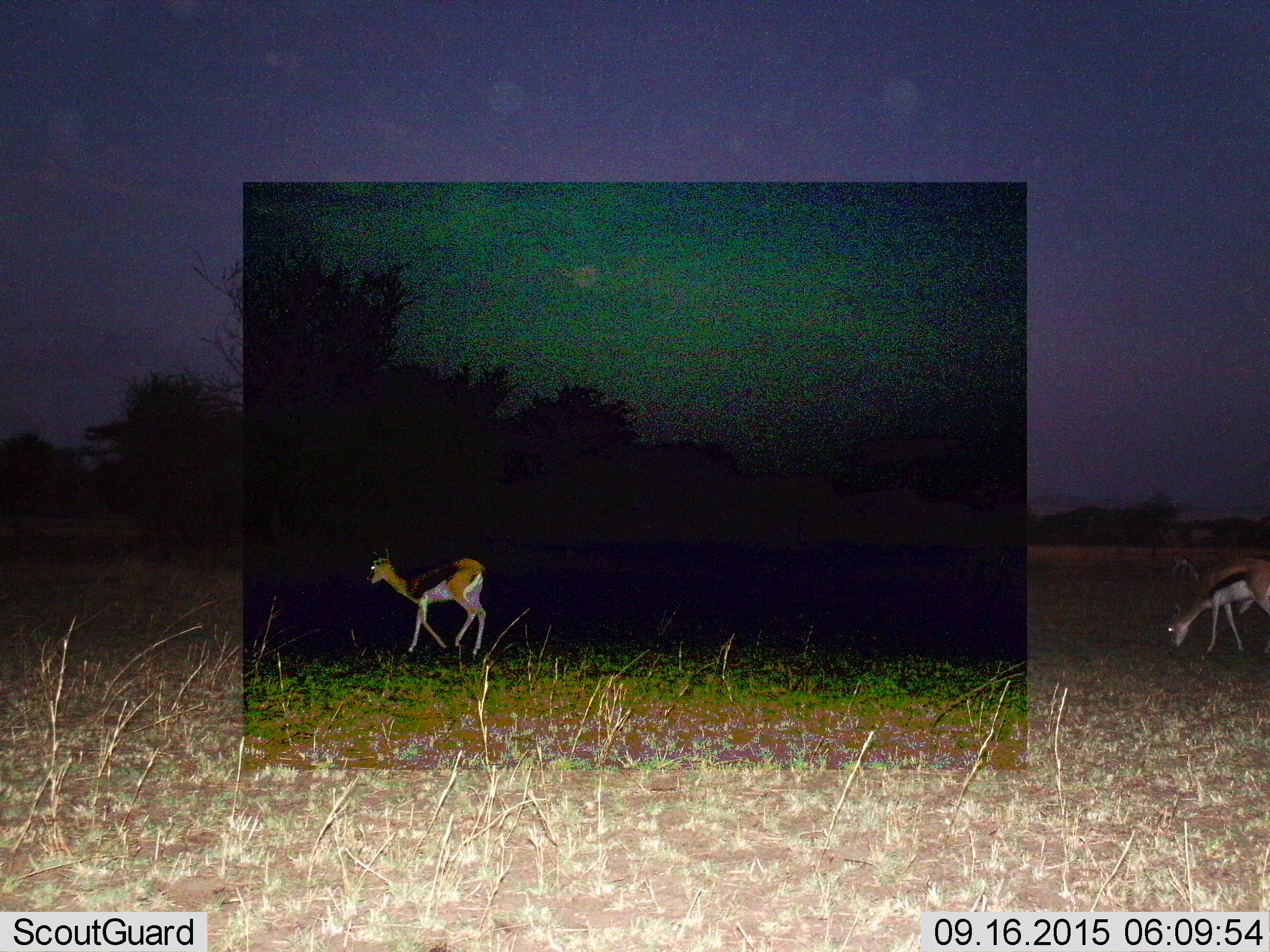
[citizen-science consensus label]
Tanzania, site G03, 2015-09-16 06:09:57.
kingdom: Animalia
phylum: Chordata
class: Mammalia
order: Artiodactyla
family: Bovidae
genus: Eudorcas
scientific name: Eudorcas thomsonii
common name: thomson's gazelle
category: gazellethomsons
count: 3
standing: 44%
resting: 0%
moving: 78%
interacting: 0%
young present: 0%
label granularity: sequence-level